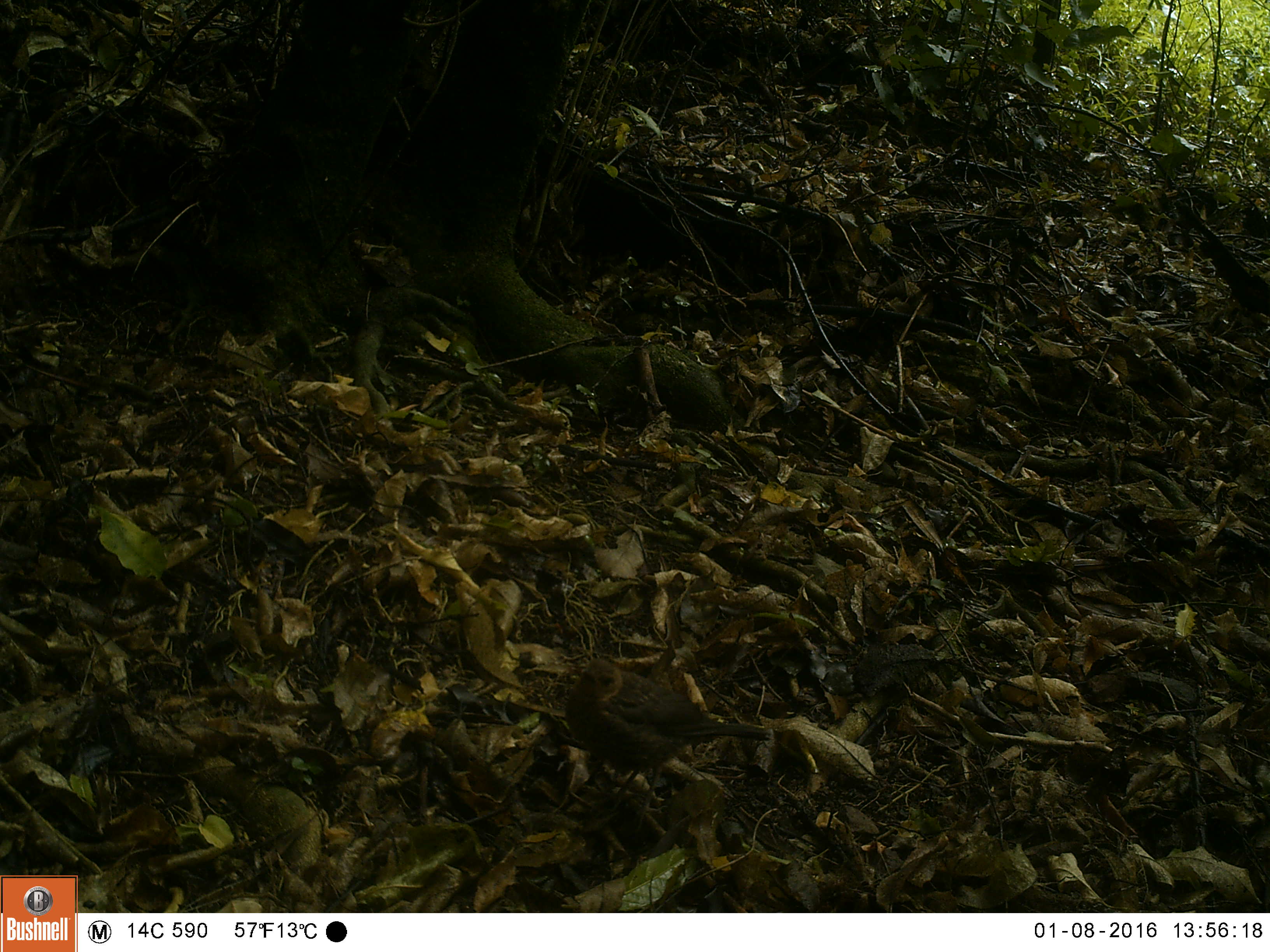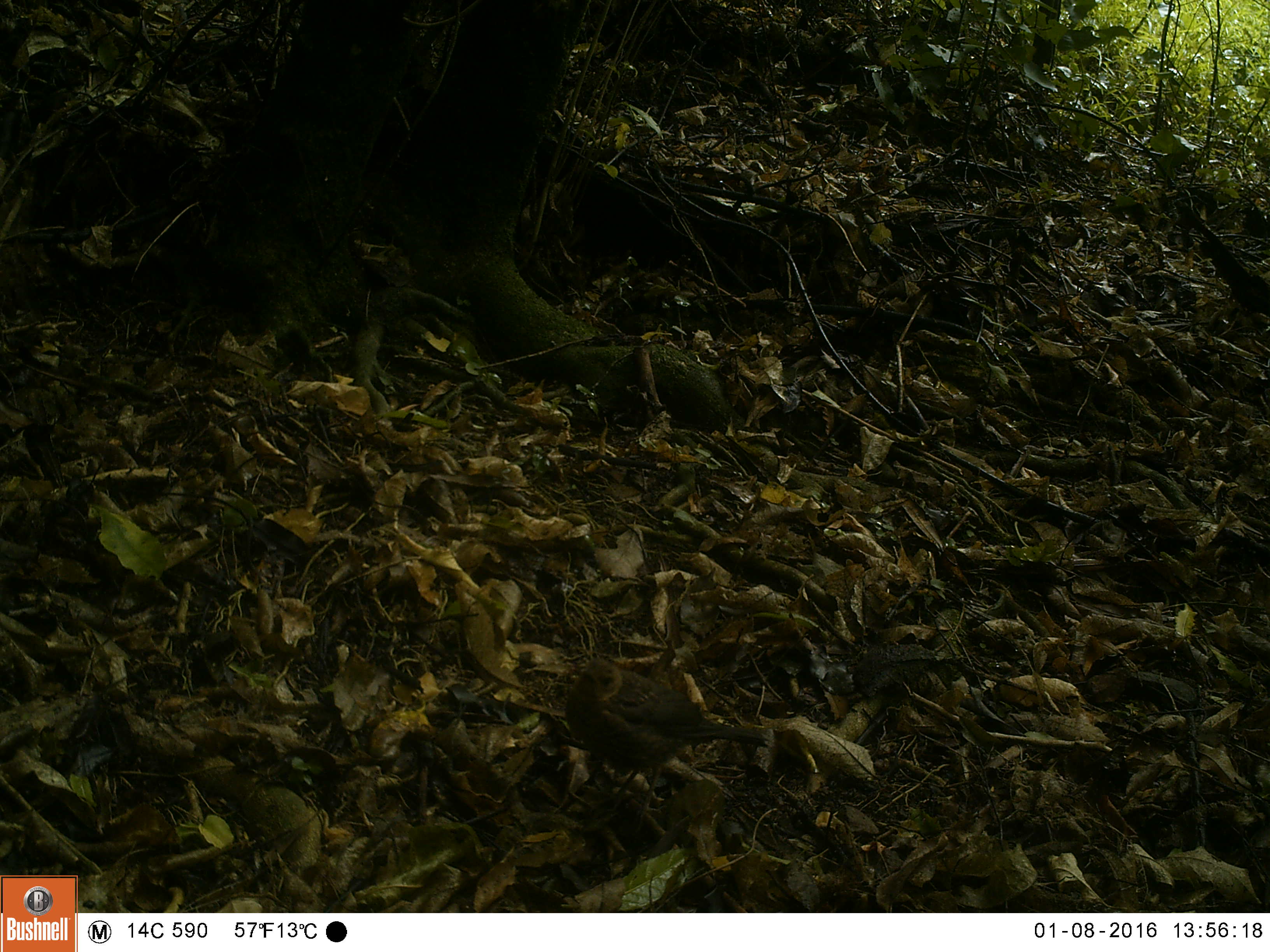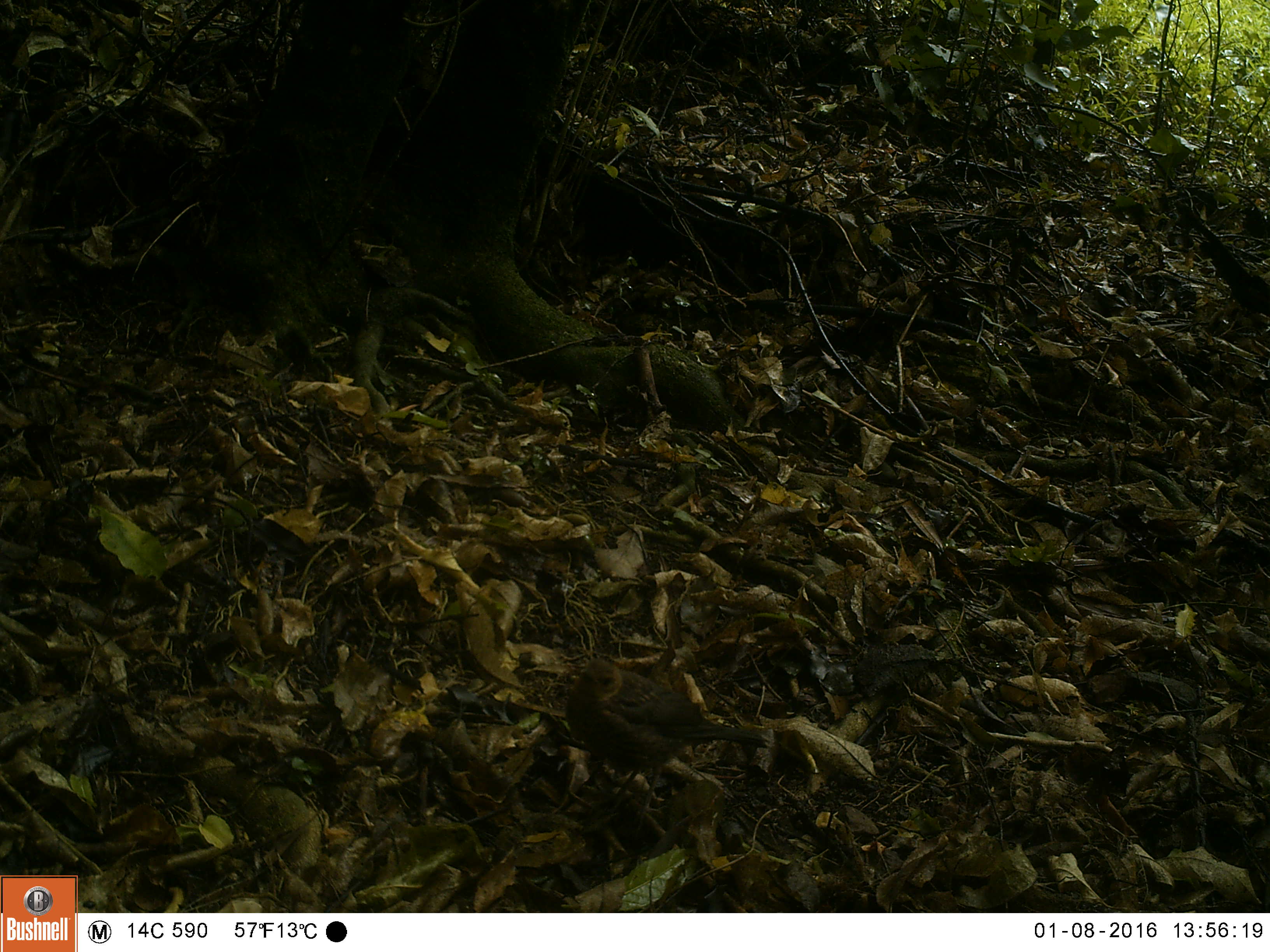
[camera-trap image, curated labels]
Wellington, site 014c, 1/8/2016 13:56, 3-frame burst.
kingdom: Animalia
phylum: Chordata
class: Aves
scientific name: Aves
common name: bird